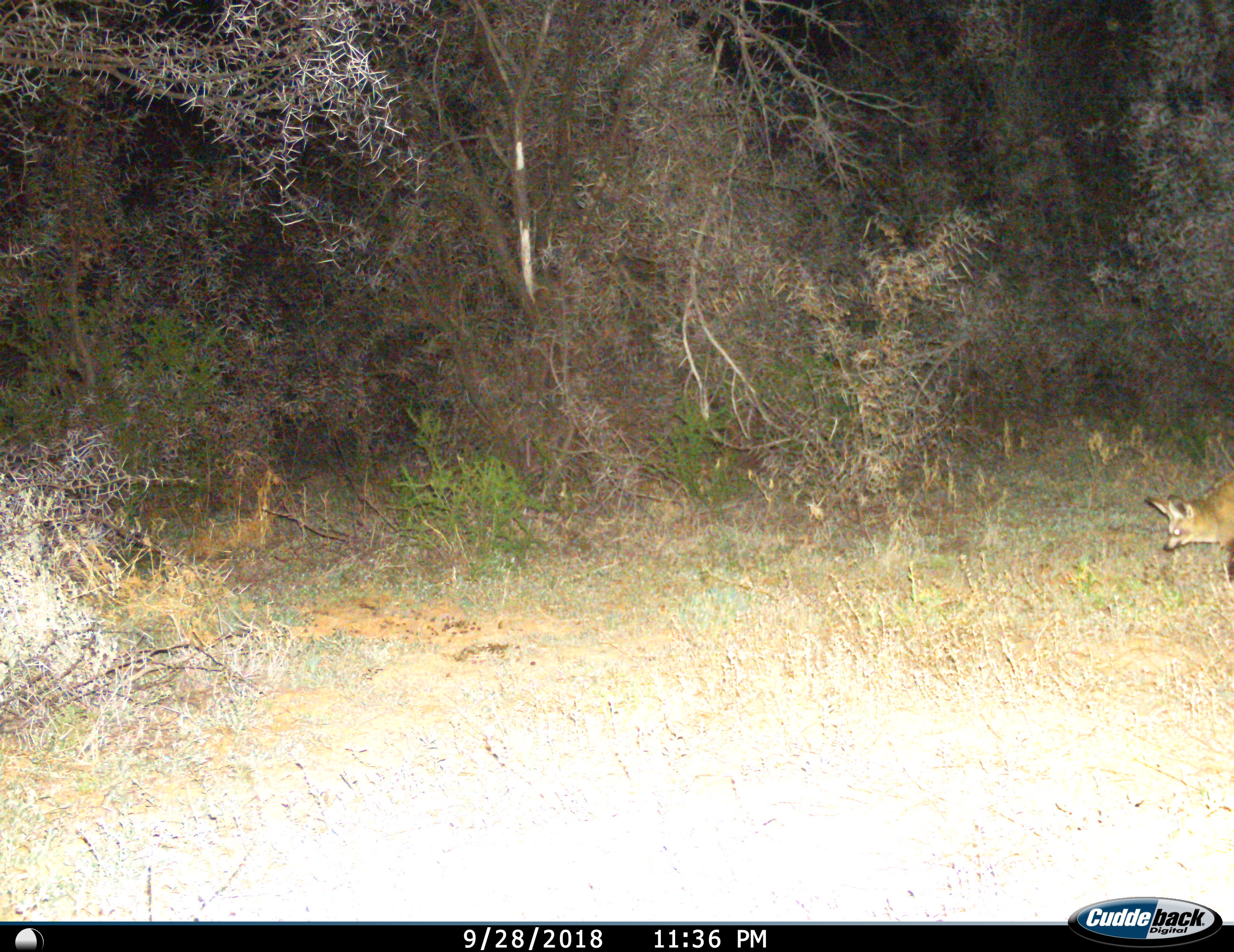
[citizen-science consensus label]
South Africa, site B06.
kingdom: Animalia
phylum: Chordata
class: Mammalia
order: Carnivora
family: Canidae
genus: Otocyon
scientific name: Otocyon megalotis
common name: bat-eared fox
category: foxbateared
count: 1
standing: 25%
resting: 0%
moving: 75%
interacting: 0%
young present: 0%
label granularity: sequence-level